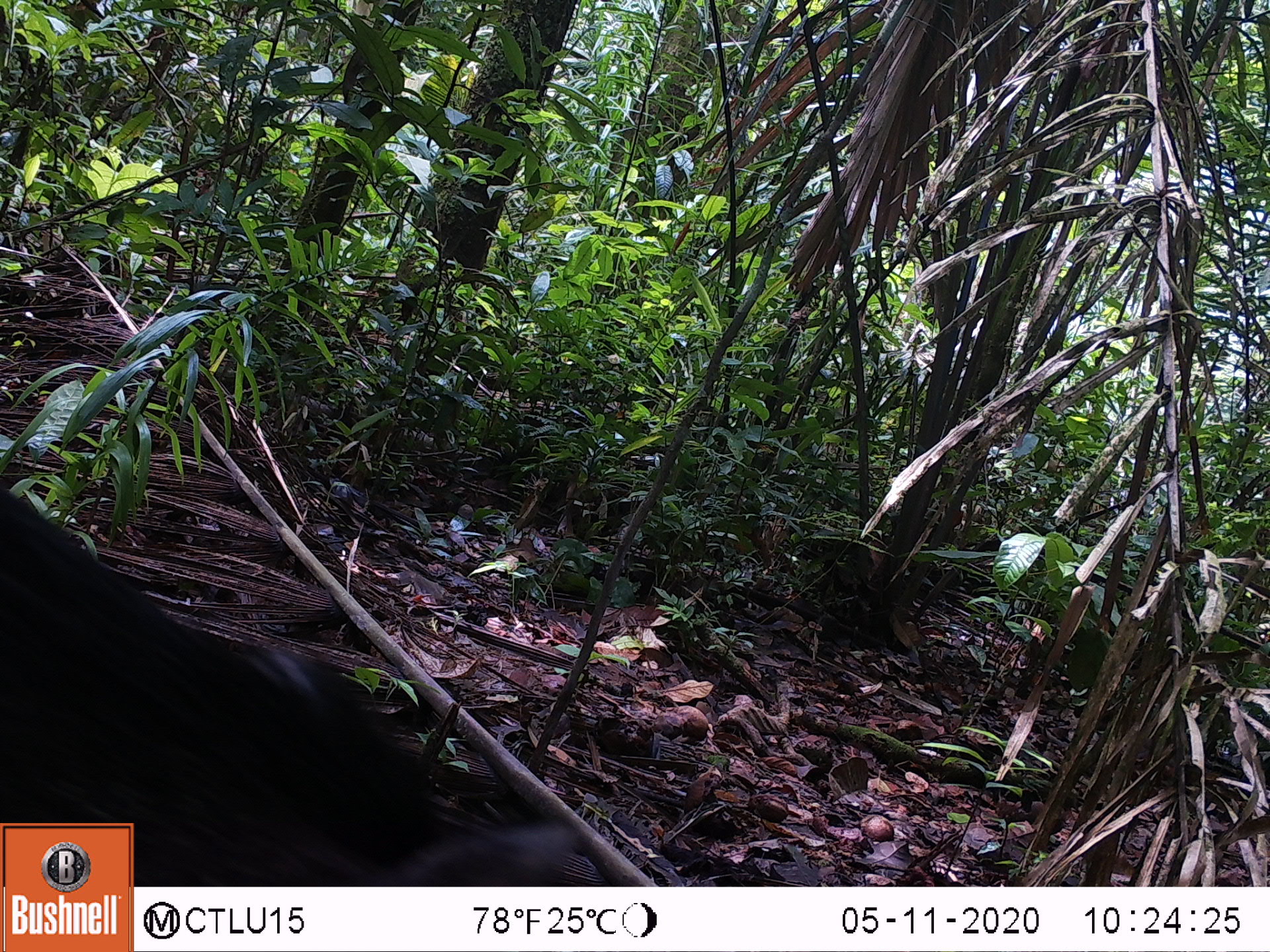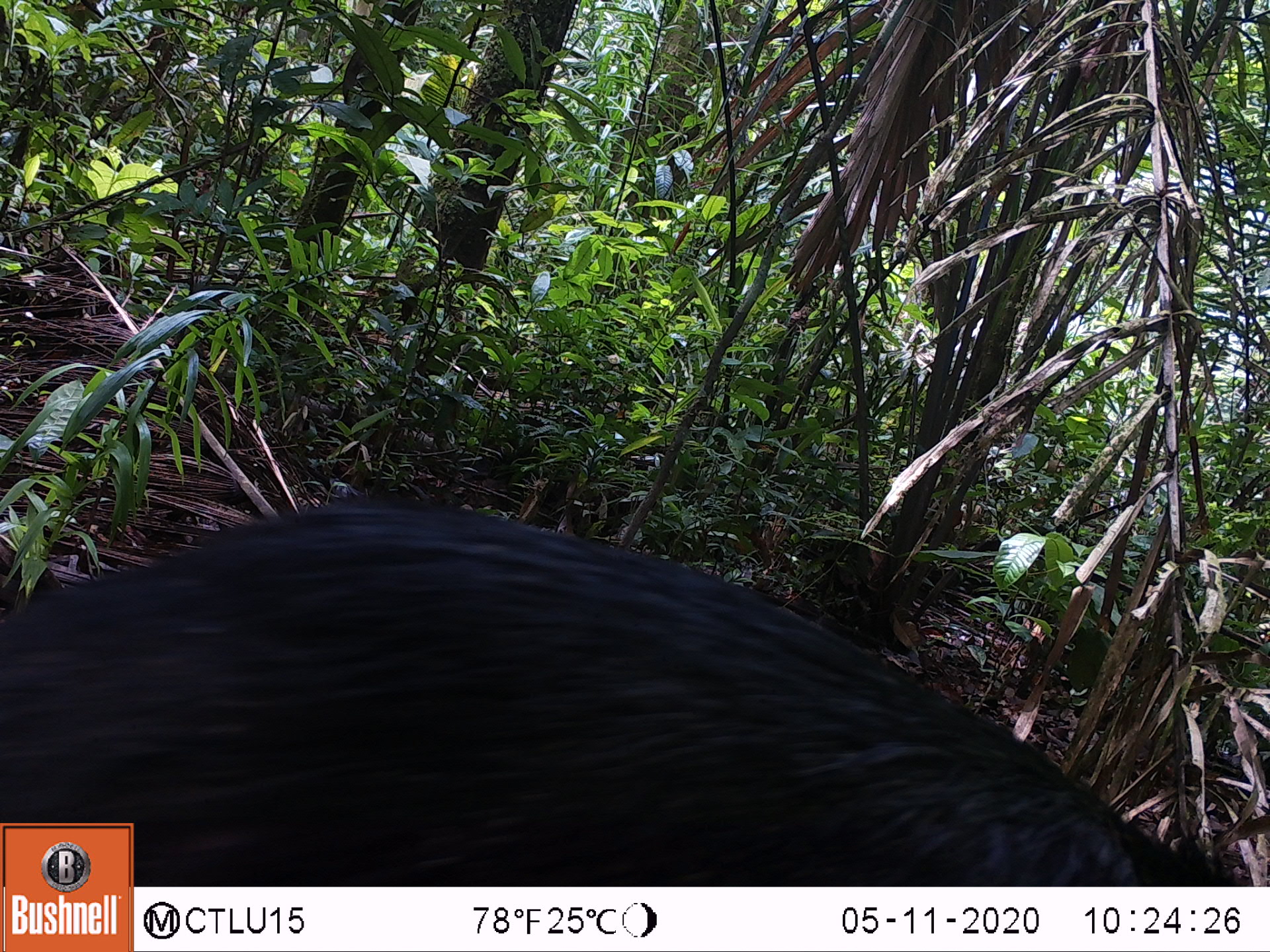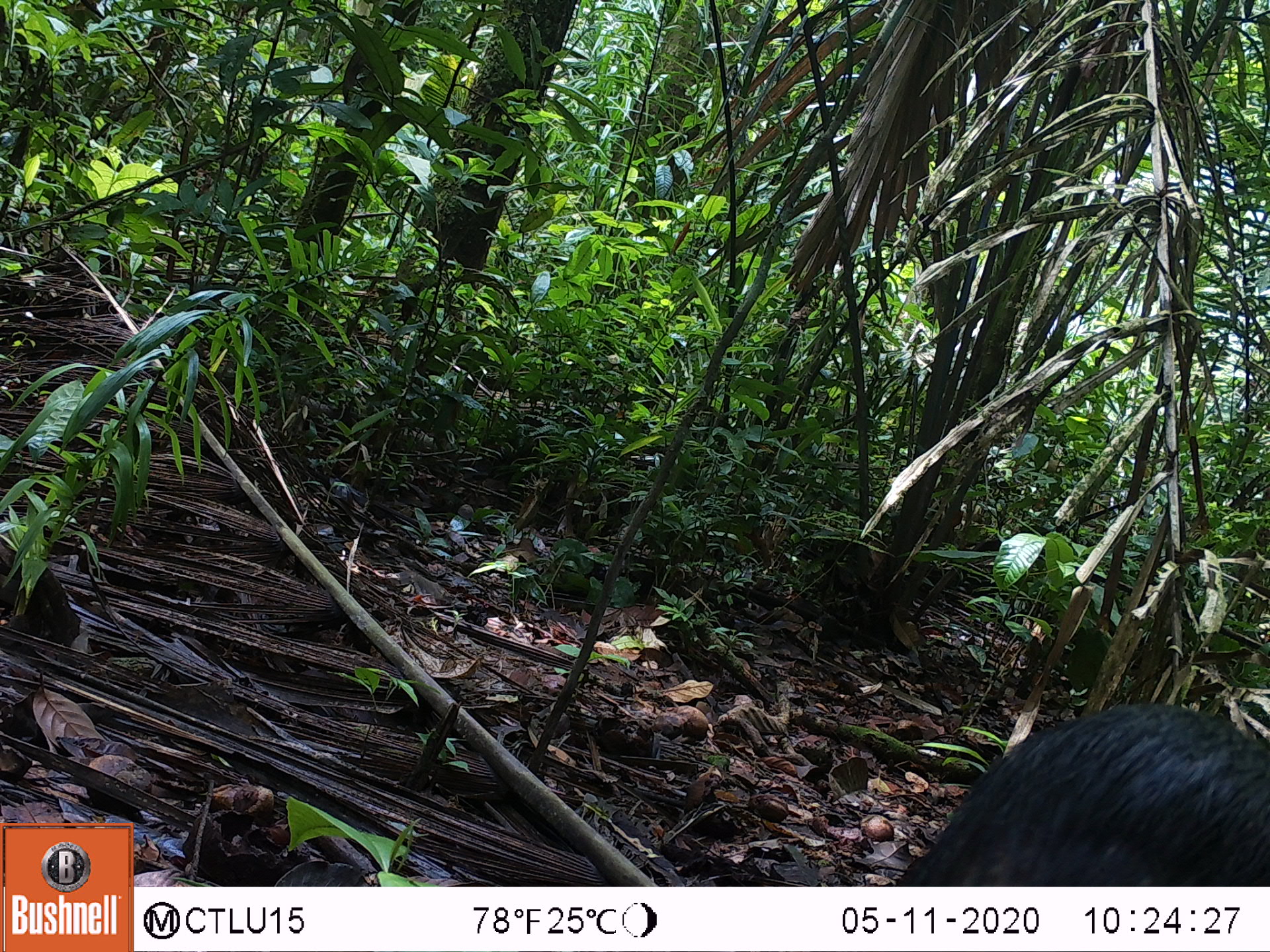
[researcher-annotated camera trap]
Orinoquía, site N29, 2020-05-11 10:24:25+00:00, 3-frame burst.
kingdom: Animalia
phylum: Chordata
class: Mammalia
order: Artiodactyla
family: Tayassuidae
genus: Pecari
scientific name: Pecari tajacu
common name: collared peccary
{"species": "collared peccary (Pecari tajacu)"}